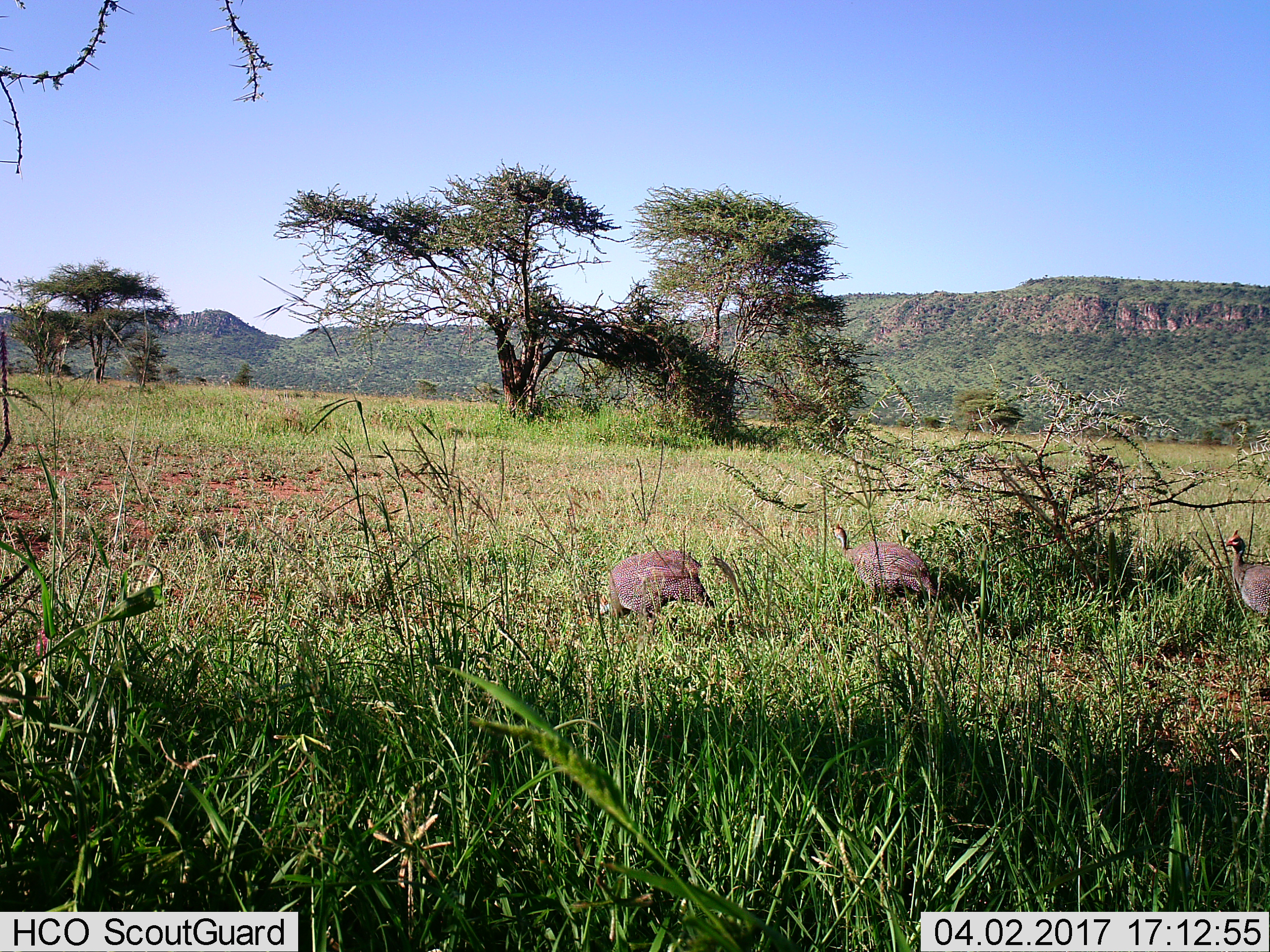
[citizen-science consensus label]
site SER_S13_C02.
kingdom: Animalia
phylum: Chordata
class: Aves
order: Galliformes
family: Numididae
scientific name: Numididae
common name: guineafowl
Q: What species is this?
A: Guineafowl (Numididae).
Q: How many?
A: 3.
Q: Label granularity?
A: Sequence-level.